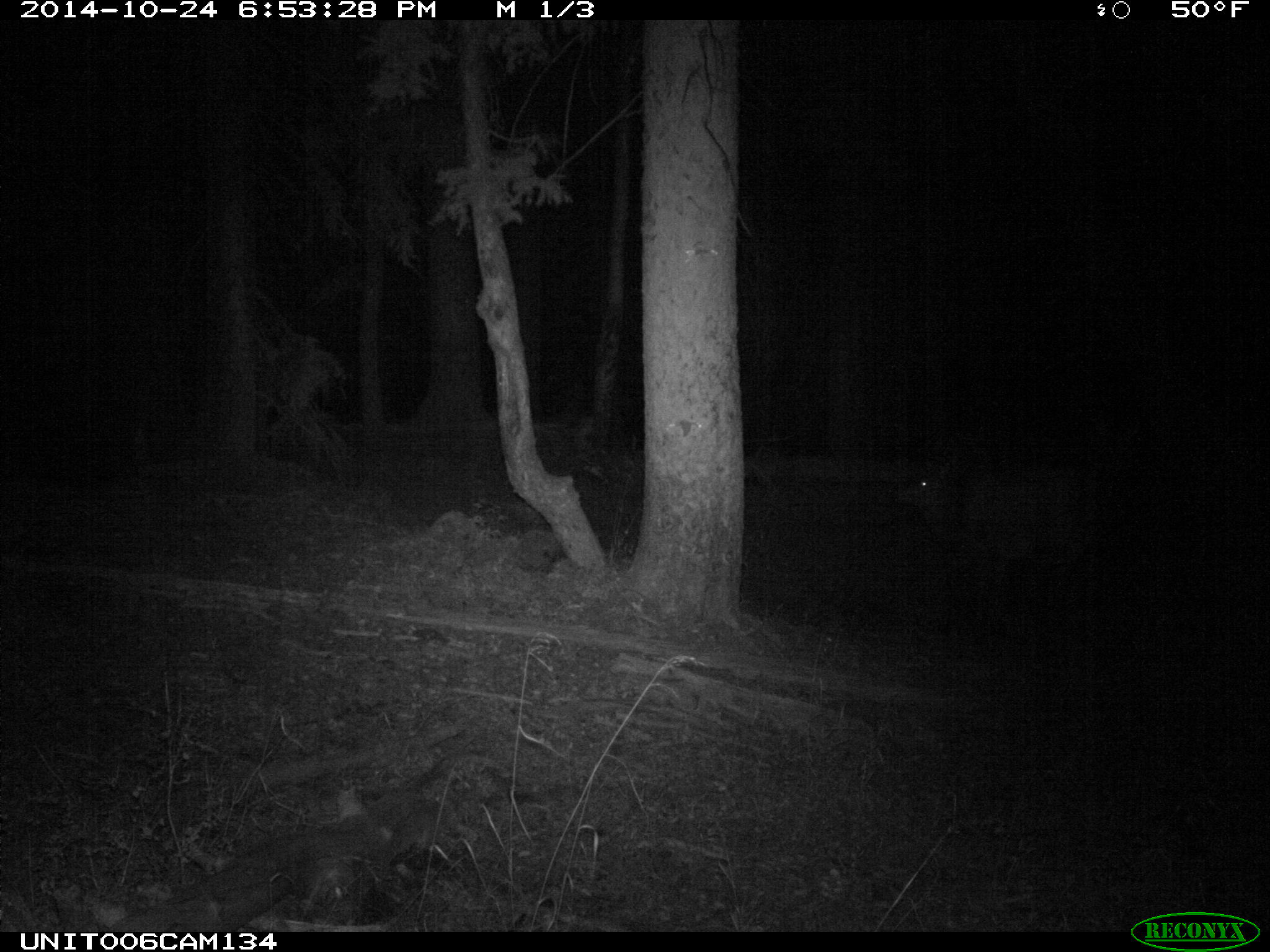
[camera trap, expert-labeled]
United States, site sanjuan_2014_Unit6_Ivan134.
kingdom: Animalia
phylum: Chordata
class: Mammalia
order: Artiodactyla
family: Cervidae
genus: Cervus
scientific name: Cervus elaphus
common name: red deer